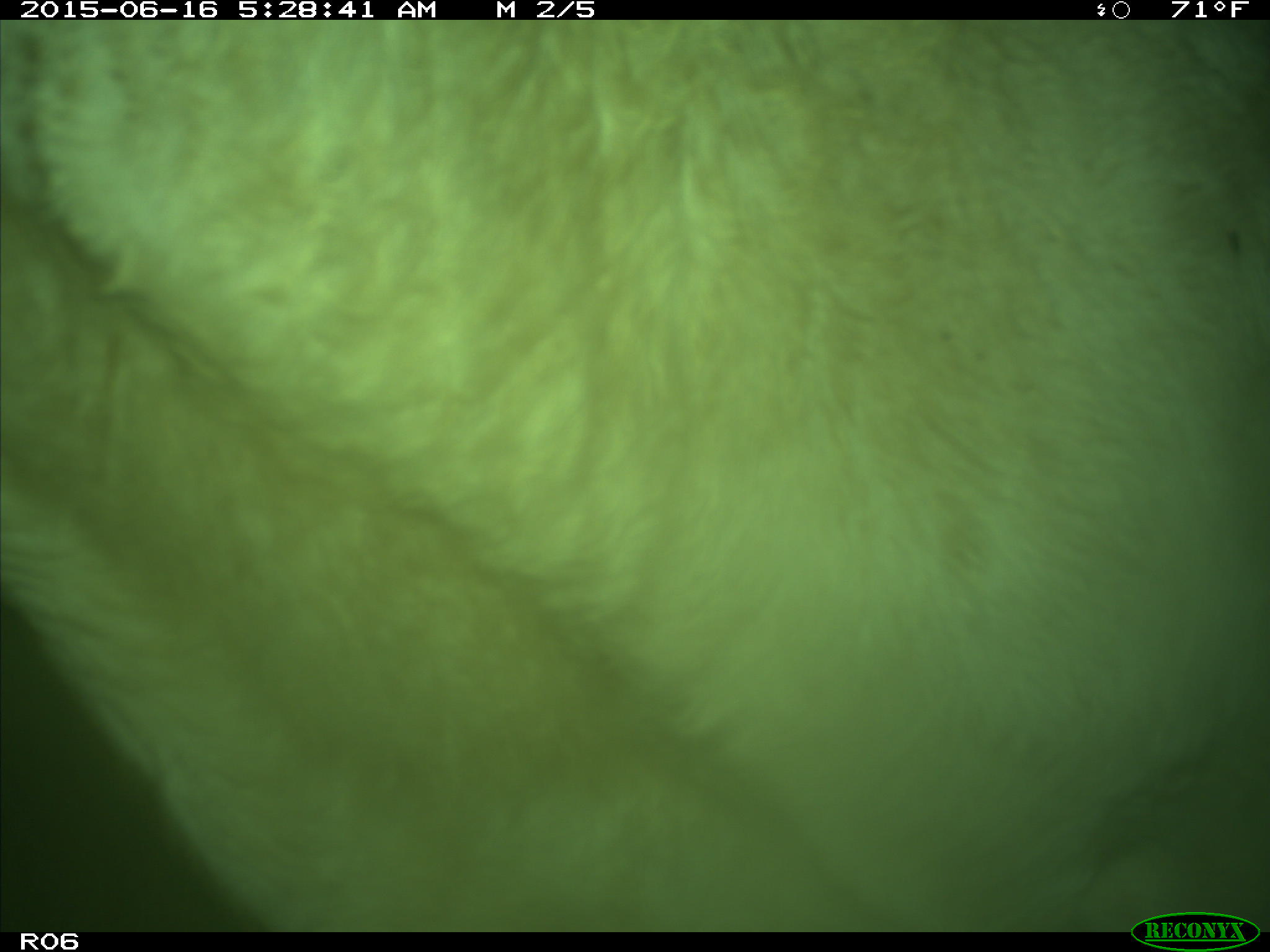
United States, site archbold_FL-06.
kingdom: Animalia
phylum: Chordata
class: Mammalia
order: Artiodactyla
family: Bovidae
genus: Bos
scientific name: Bos taurus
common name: domestic cow